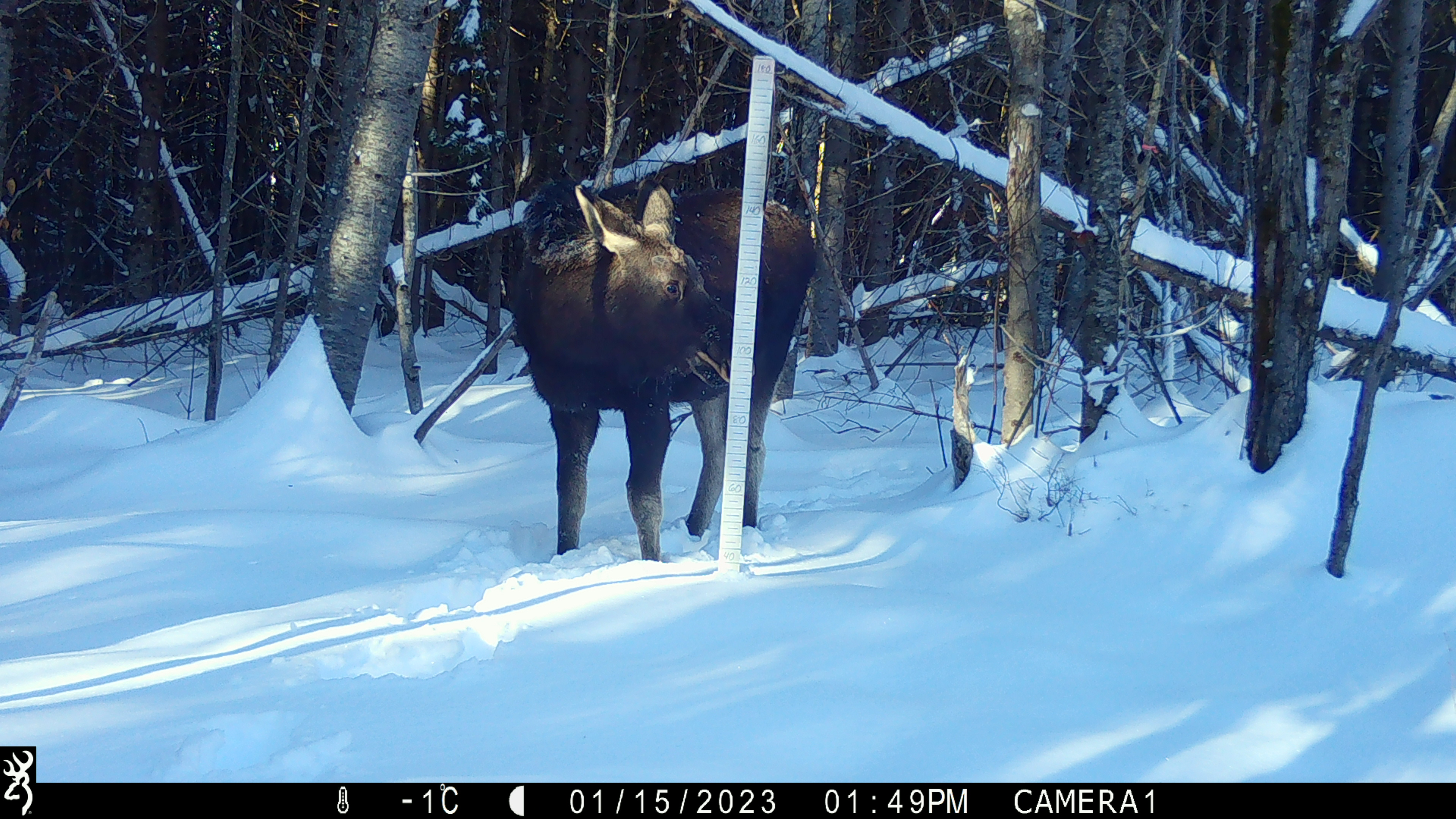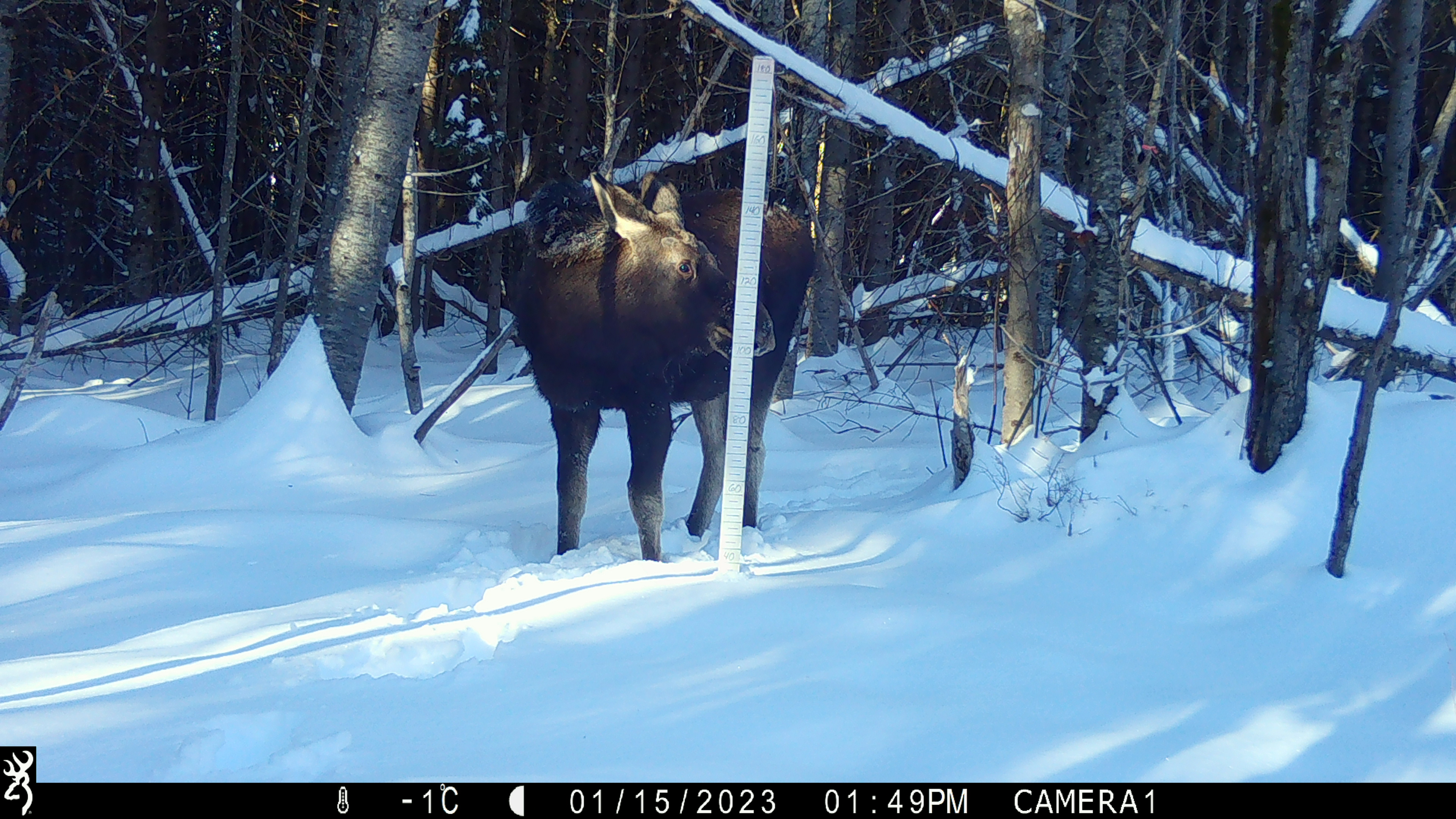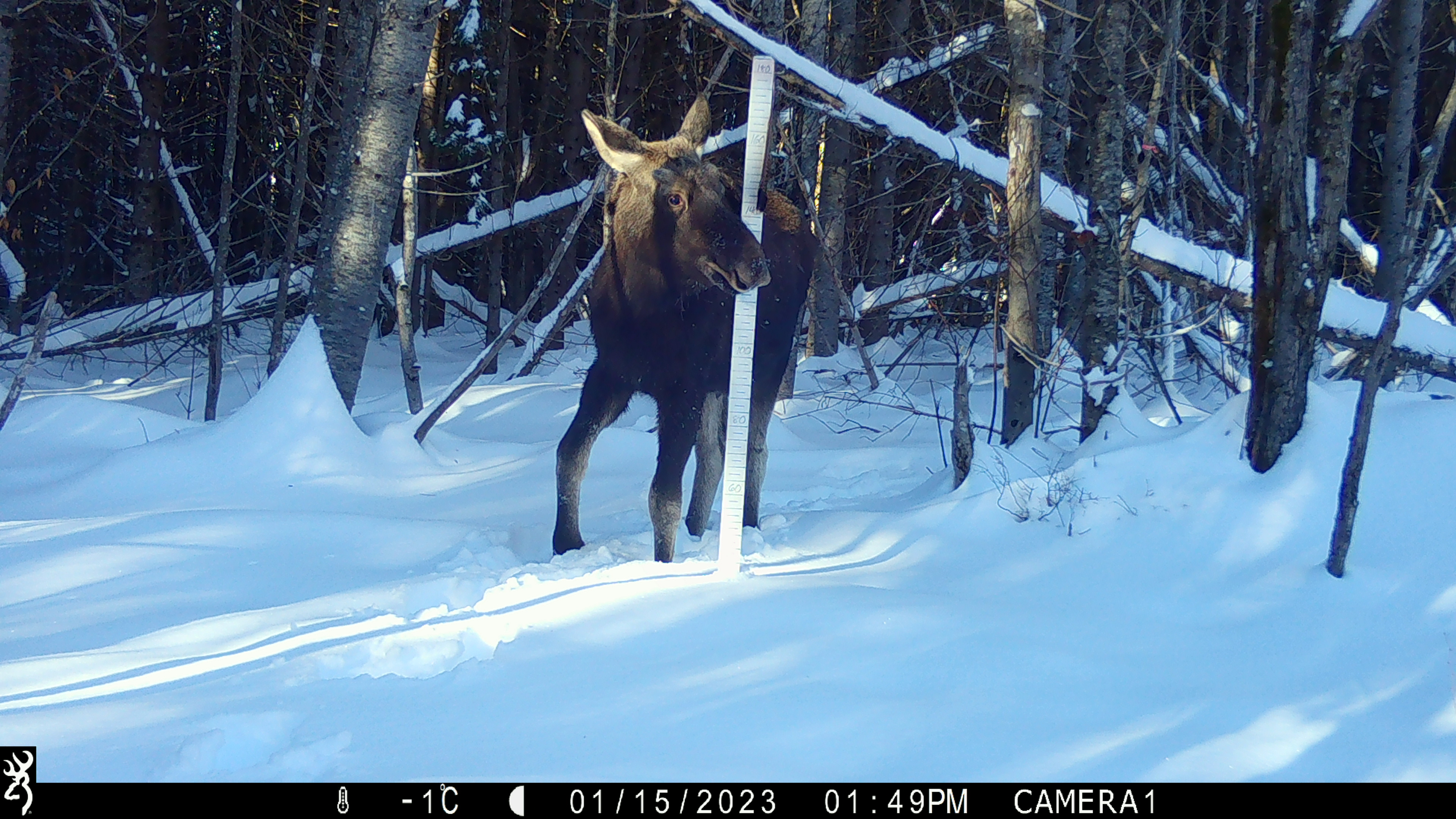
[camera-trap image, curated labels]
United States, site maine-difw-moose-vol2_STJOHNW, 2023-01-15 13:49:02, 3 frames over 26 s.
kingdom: Animalia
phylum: Chordata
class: Mammalia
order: Artiodactyla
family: Cervidae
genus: Alces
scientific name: Alces alces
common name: moose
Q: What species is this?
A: Moose (Alces alces).